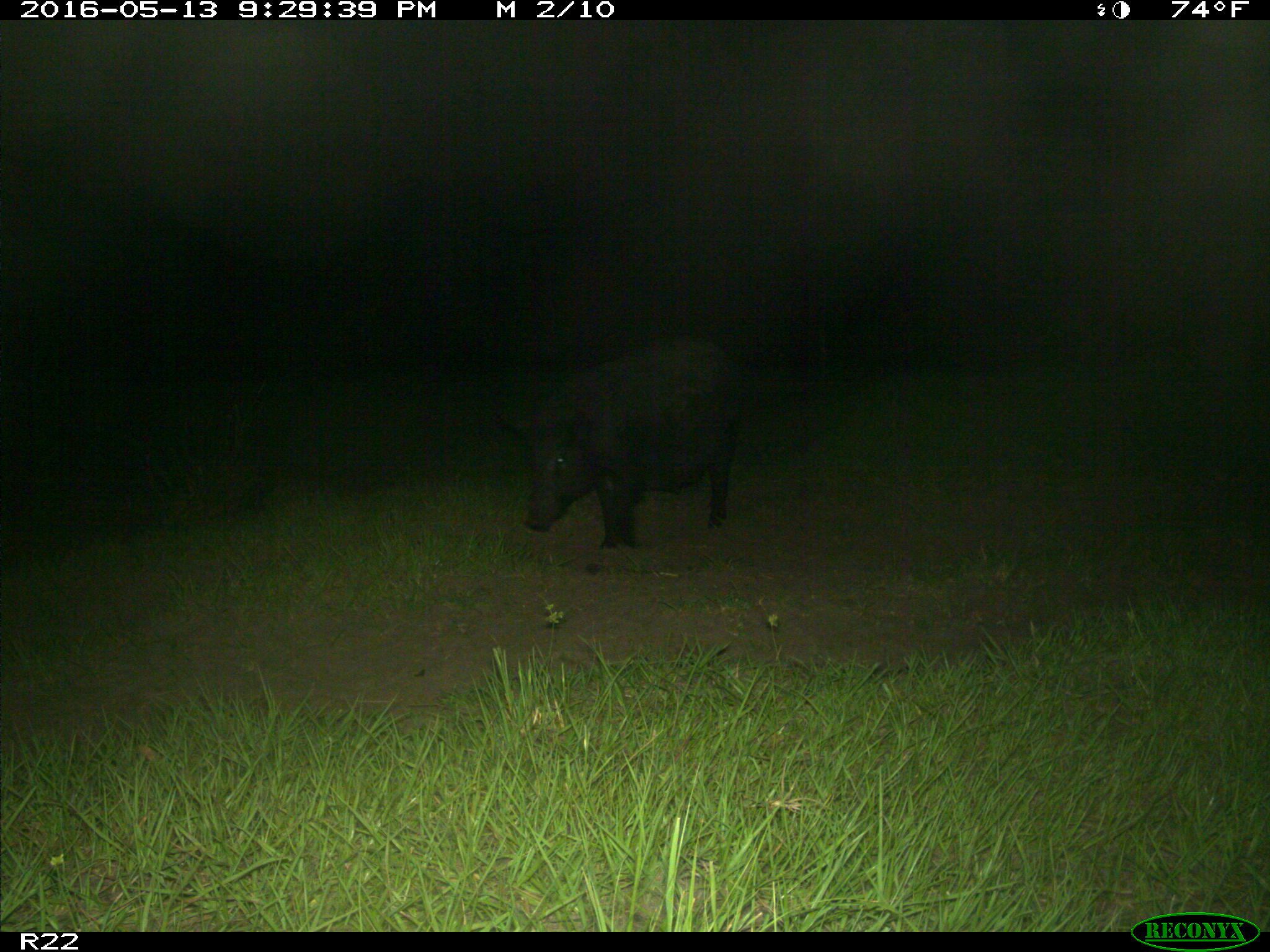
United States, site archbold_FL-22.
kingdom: Animalia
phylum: Chordata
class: Mammalia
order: Artiodactyla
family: Suidae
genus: Sus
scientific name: Sus scrofa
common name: wild boar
Sus scrofa (wild boar).